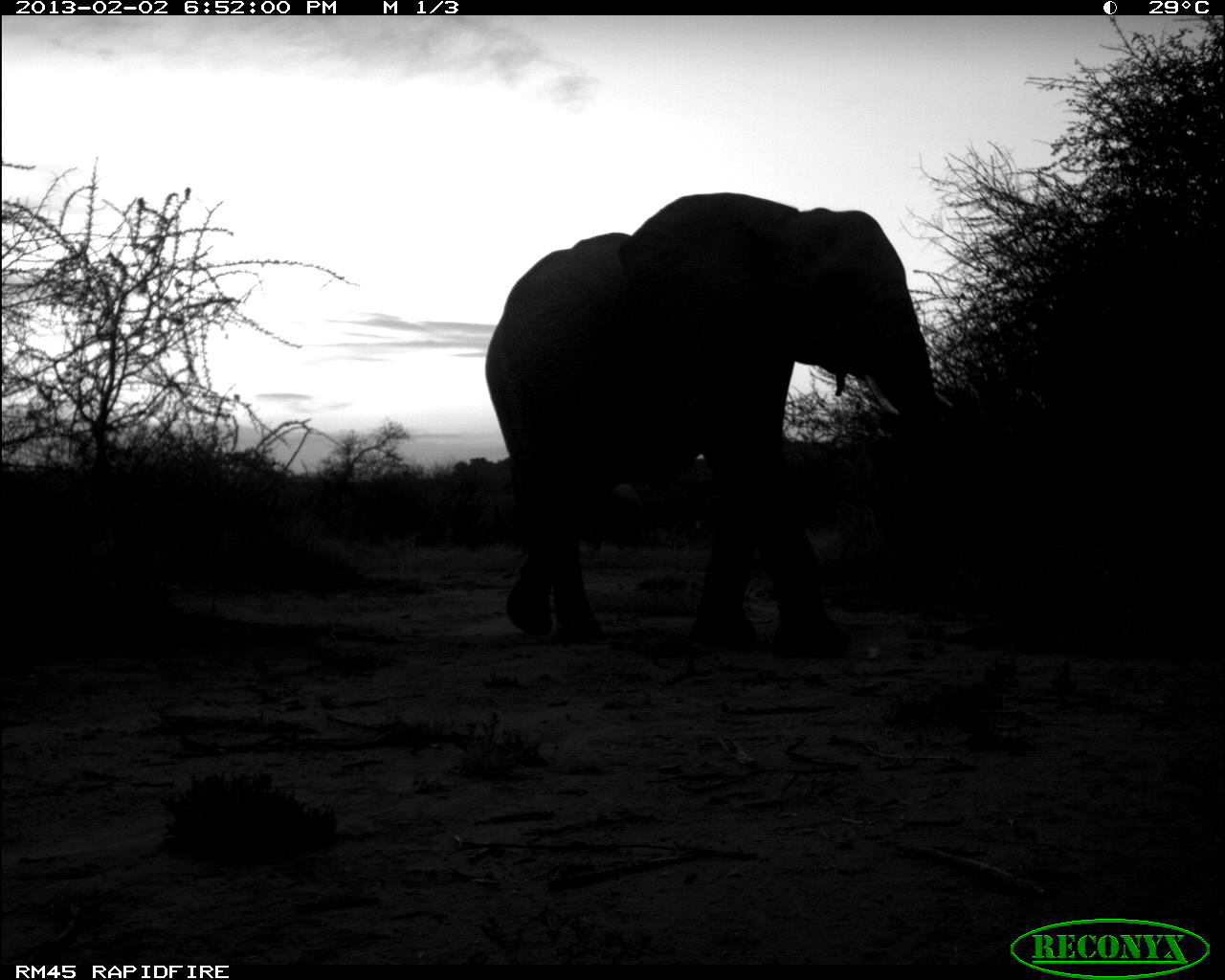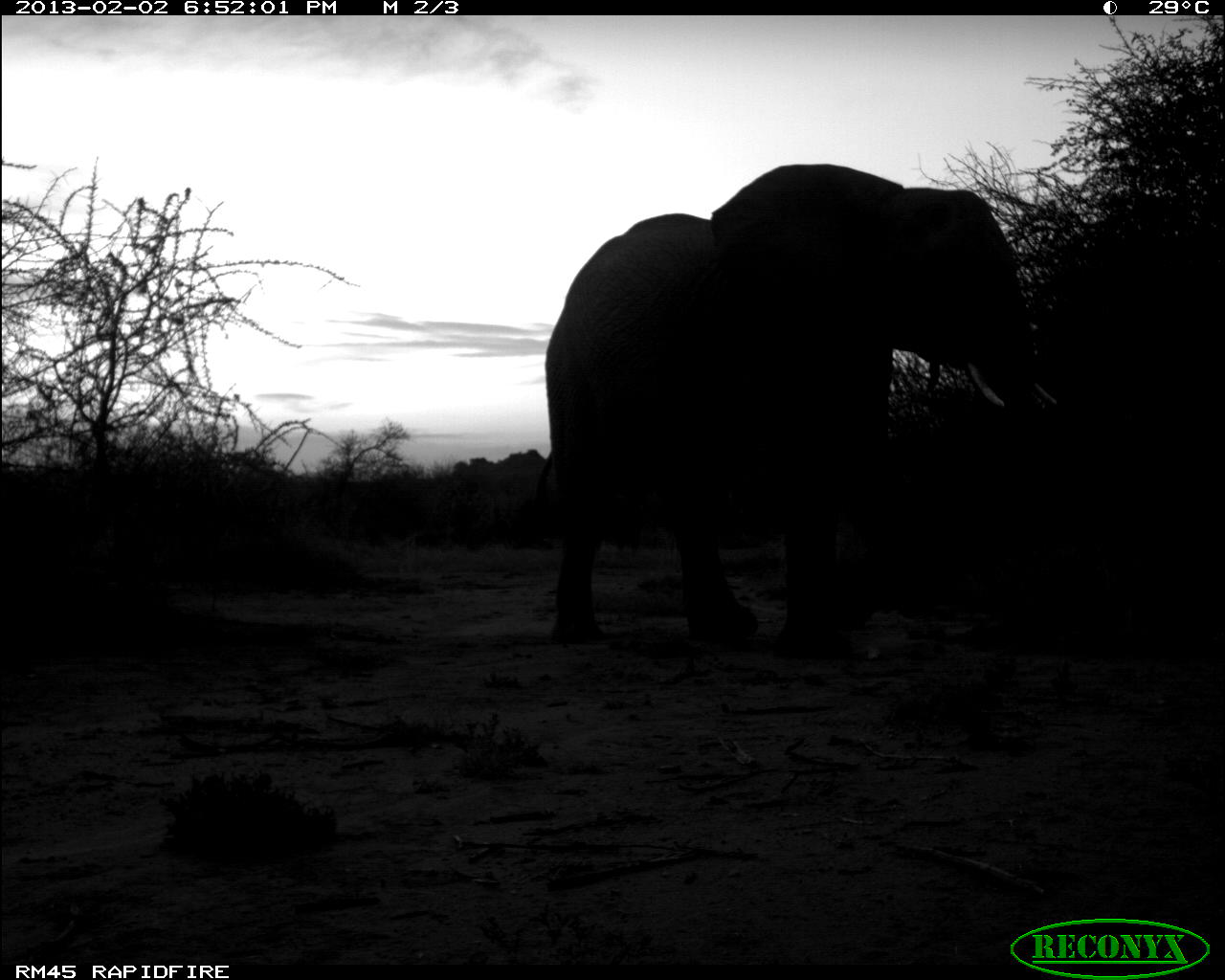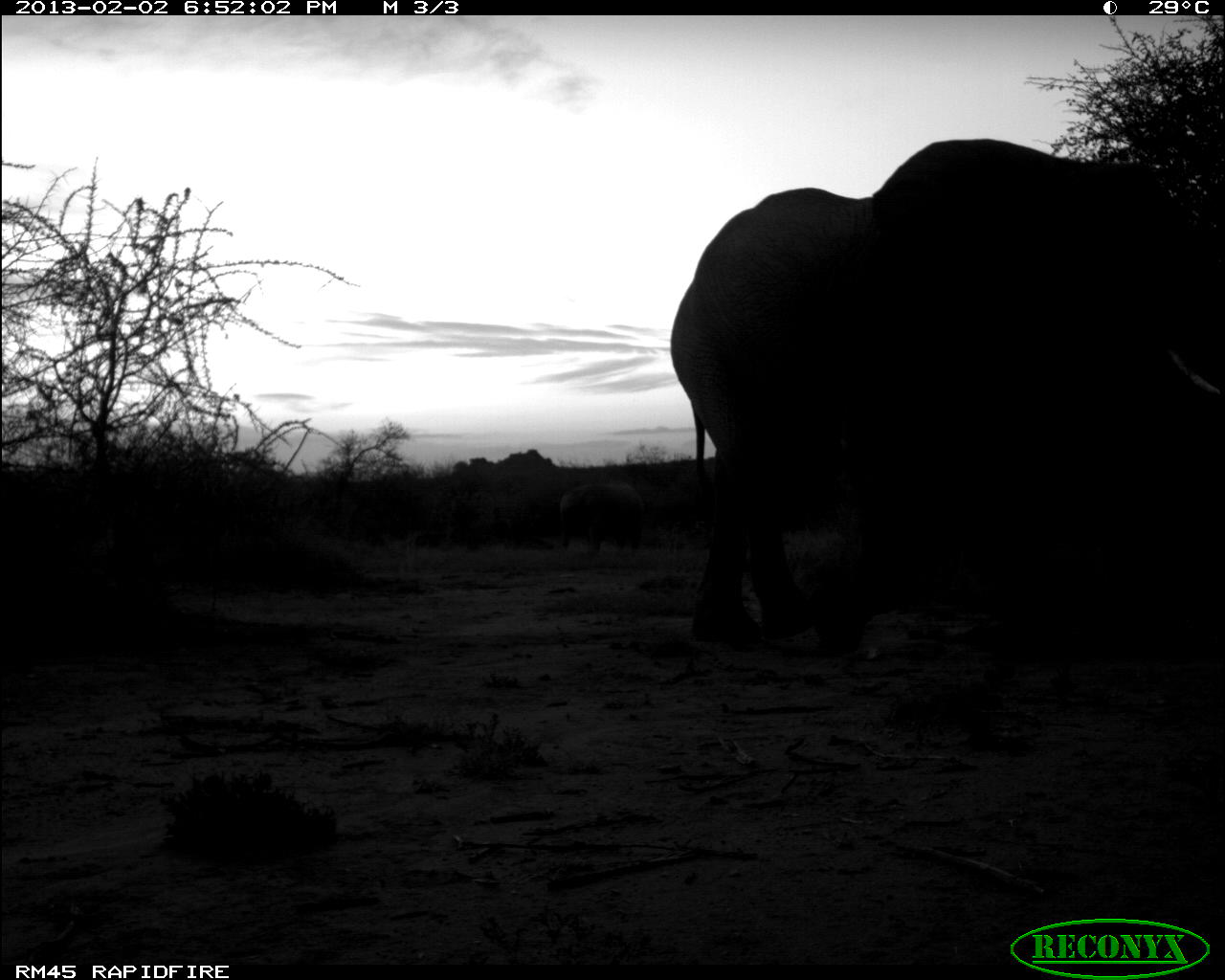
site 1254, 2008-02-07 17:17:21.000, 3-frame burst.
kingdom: Animalia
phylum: Chordata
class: Aves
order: Galliformes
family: Numididae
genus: Acryllium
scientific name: Acryllium vulturinum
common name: vulturine guineafowl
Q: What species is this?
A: Acryllium vulturinum (vulturine guineafowl).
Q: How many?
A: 1.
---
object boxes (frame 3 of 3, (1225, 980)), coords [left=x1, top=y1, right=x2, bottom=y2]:
acryllium vulturinum: [left=859, top=133, right=1224, bottom=660]; [left=664, top=182, right=874, bottom=655]; [left=557, top=479, right=645, bottom=559]